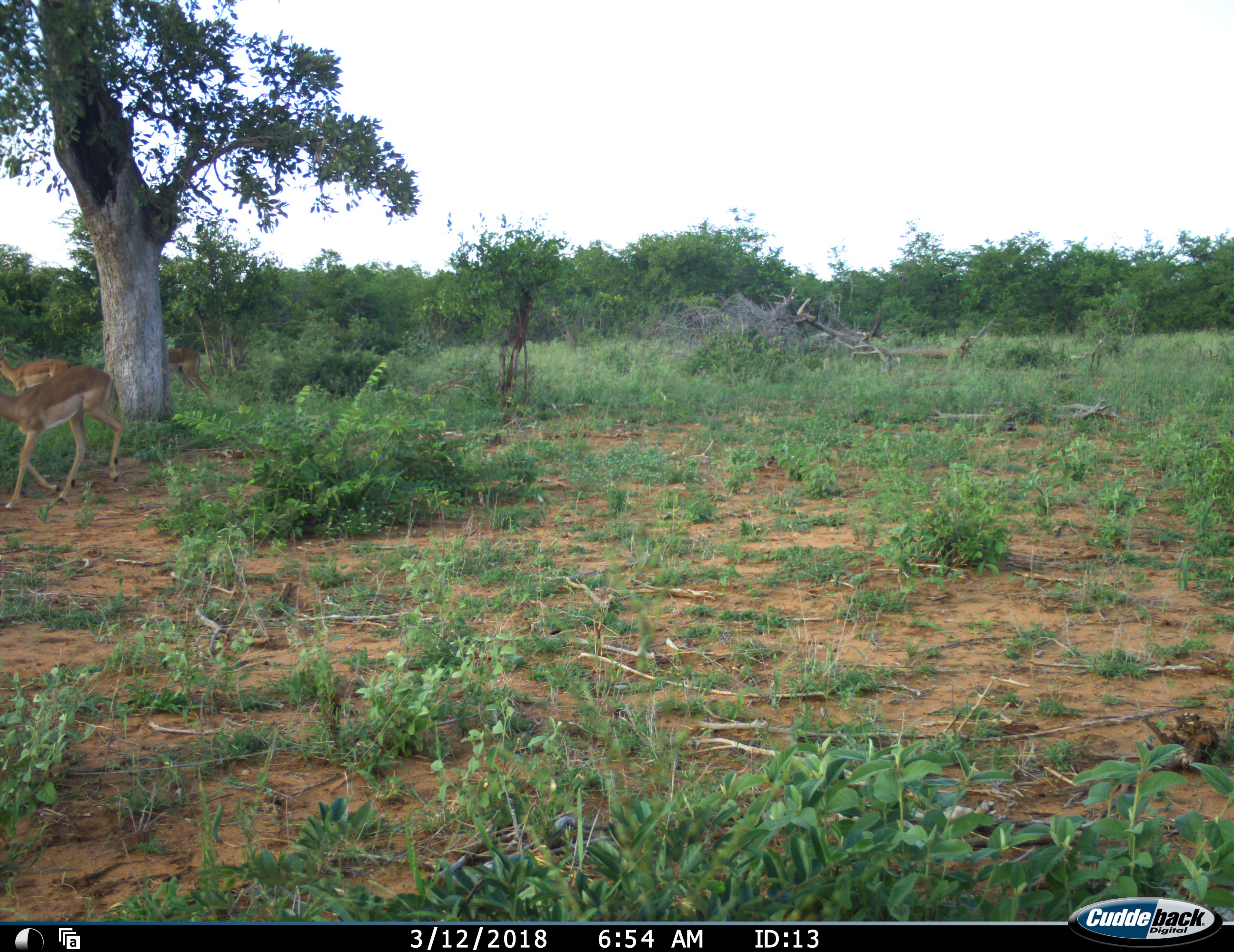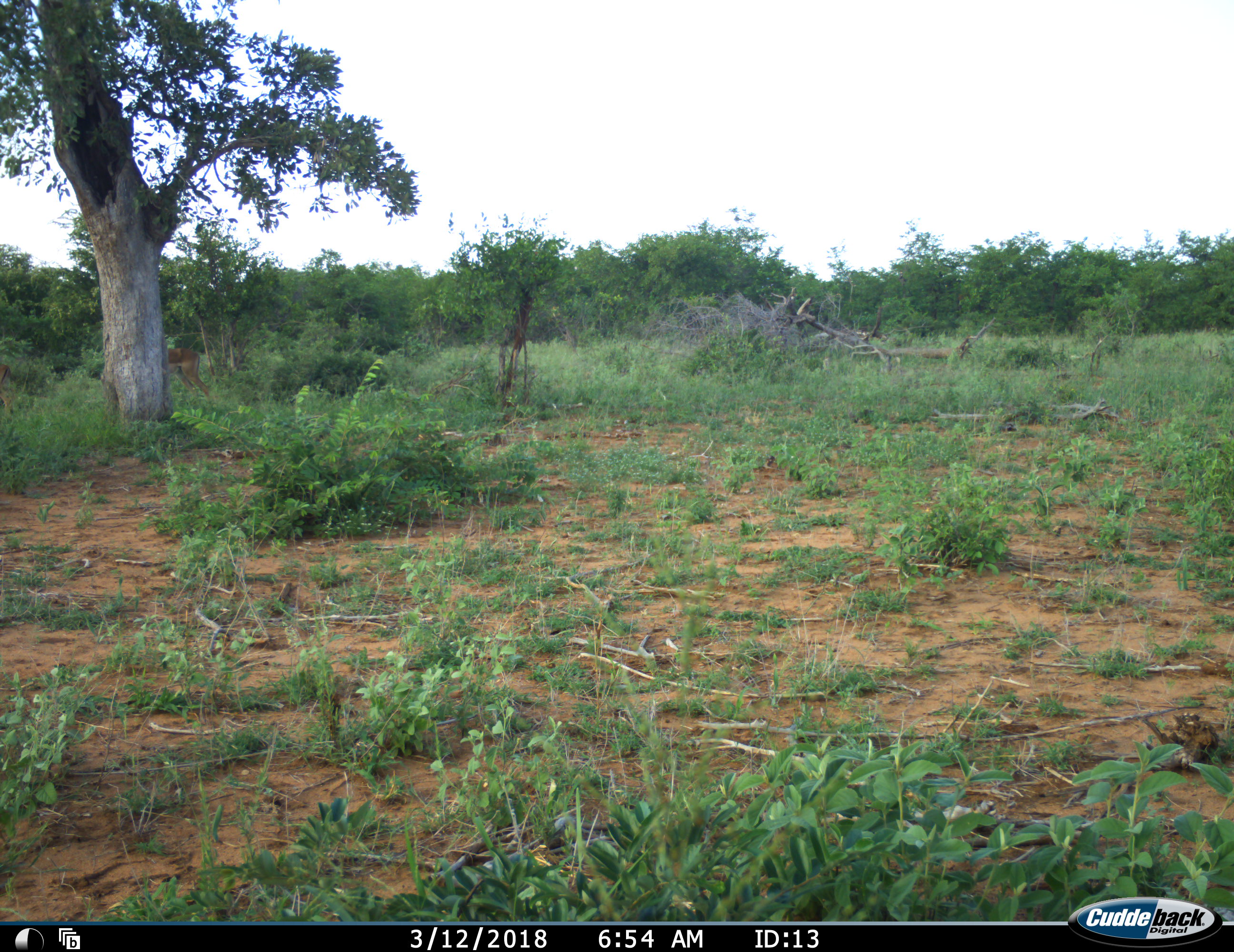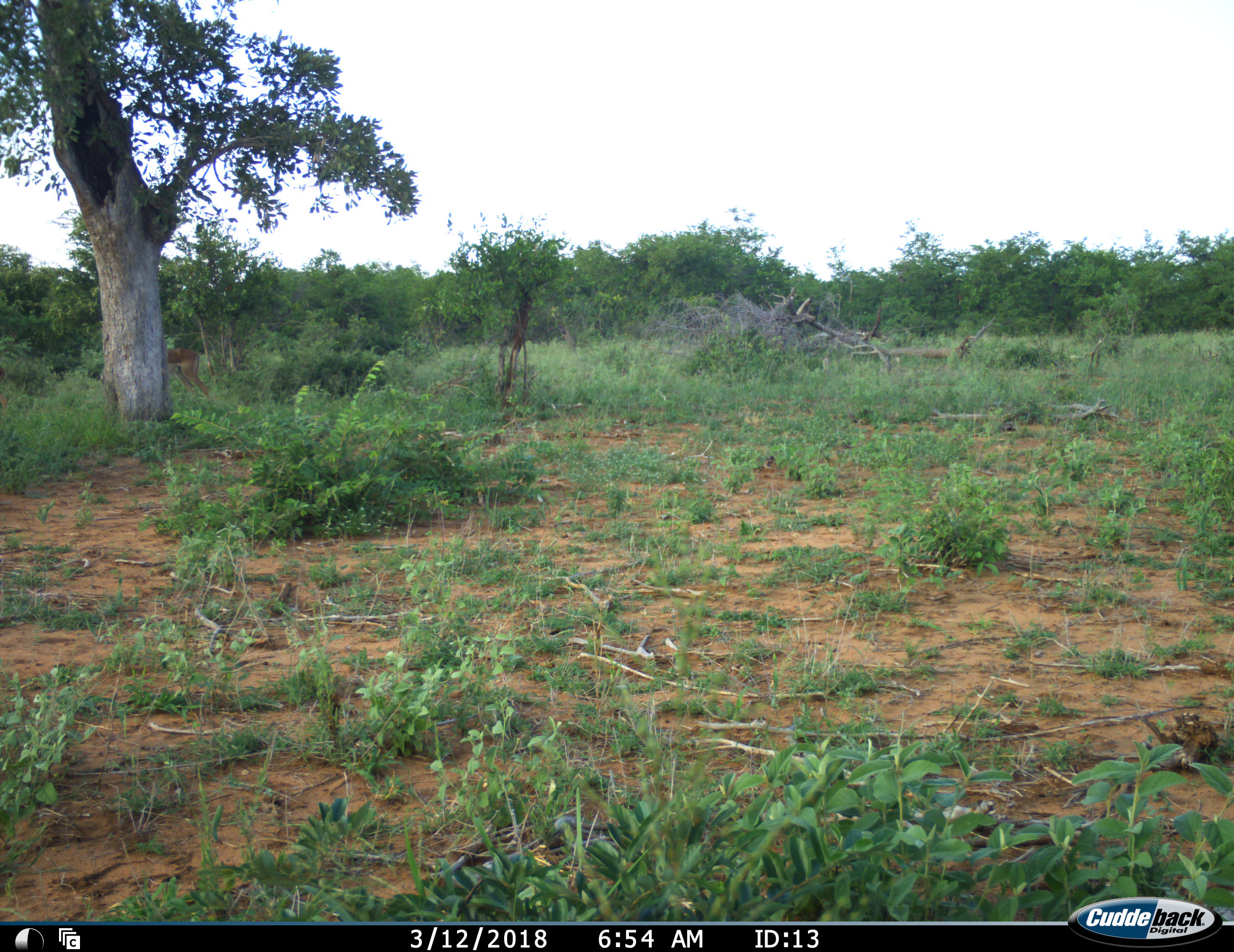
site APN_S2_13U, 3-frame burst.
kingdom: Animalia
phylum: Chordata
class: Mammalia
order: Artiodactyla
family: Bovidae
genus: Aepyceros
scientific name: Aepyceros melampus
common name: impala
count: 3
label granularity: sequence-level